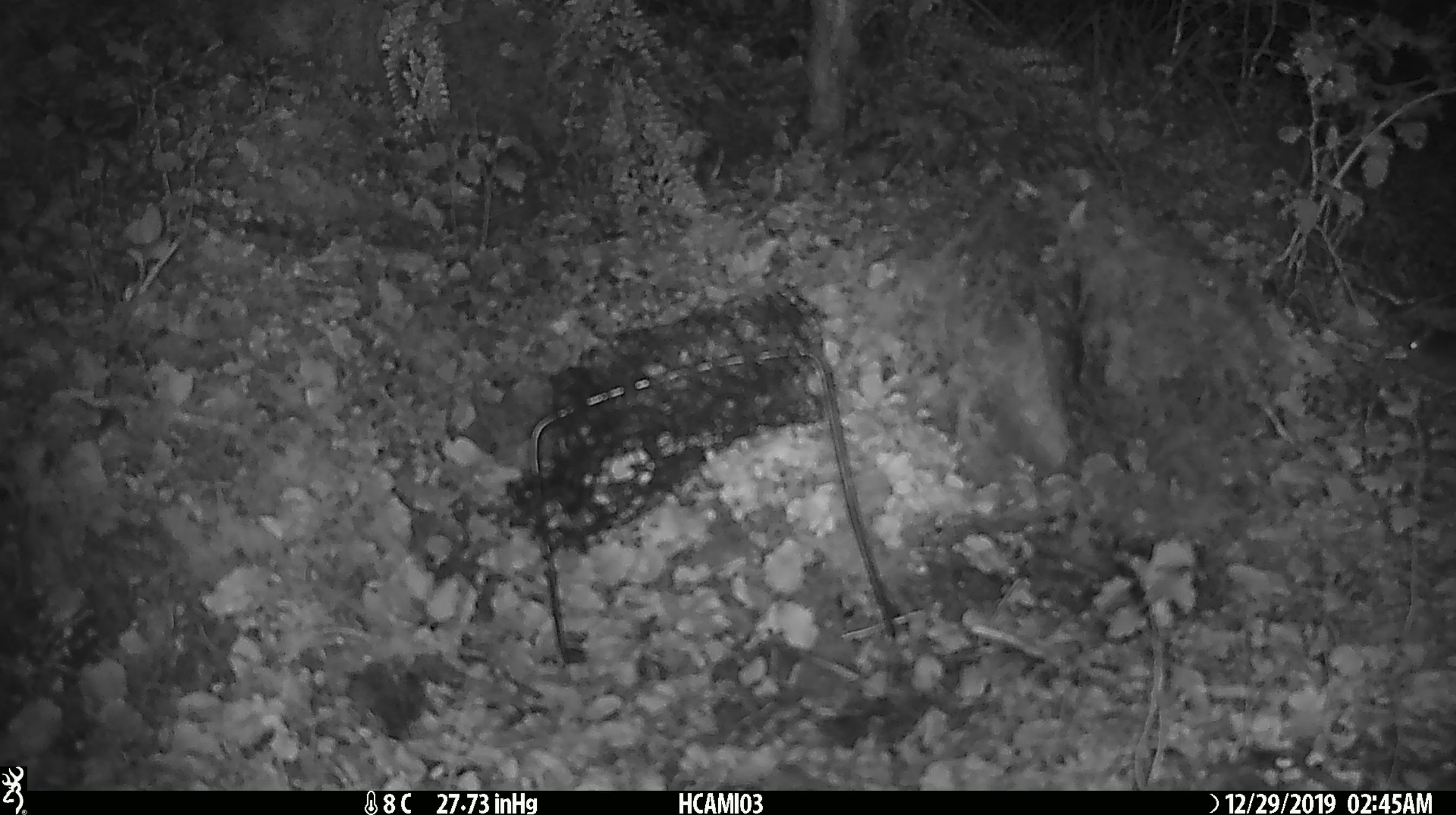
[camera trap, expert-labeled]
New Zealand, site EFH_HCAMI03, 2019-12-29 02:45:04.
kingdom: Animalia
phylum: Chordata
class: Mammalia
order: Rodentia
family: Muridae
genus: Mus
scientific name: Mus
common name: mouse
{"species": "mouse (Mus)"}